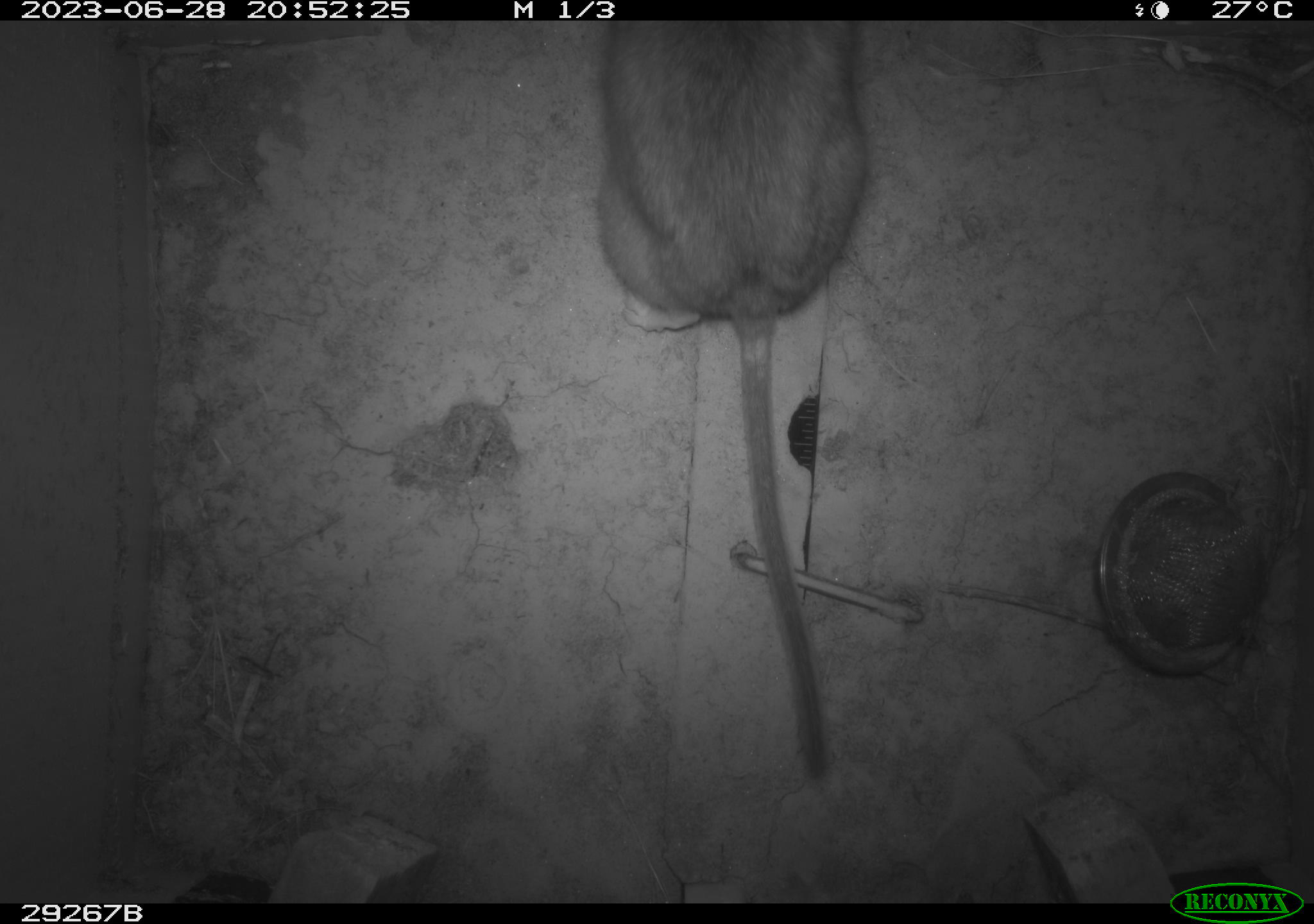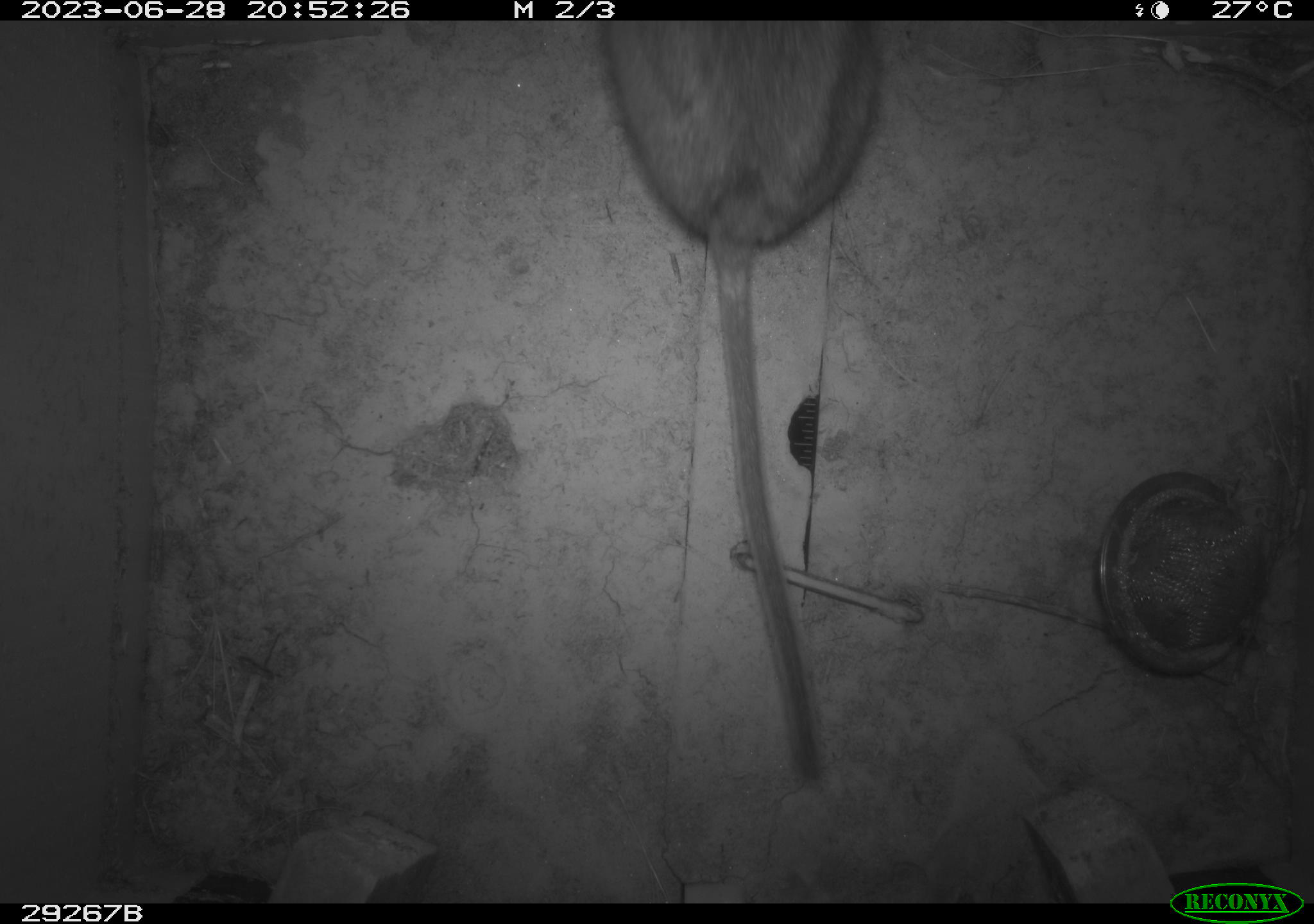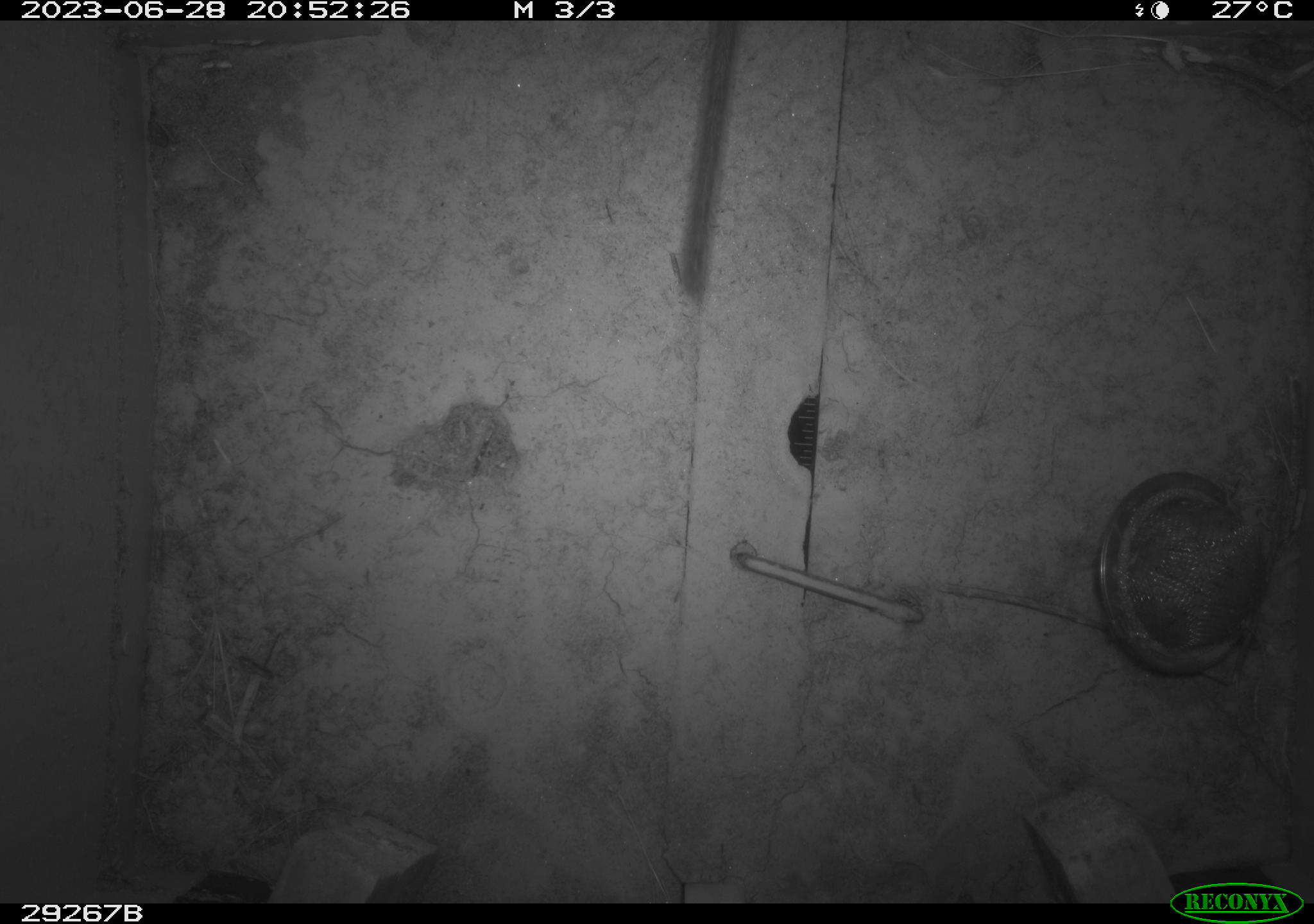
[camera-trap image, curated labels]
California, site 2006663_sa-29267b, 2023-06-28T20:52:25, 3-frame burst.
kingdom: Animalia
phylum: Chordata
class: Mammalia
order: Rodentia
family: Cricetidae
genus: Neotoma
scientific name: Neotoma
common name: pack rat or woodrat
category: neotoma species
Neotoma species (pack rat or woodrat) (Neotoma).